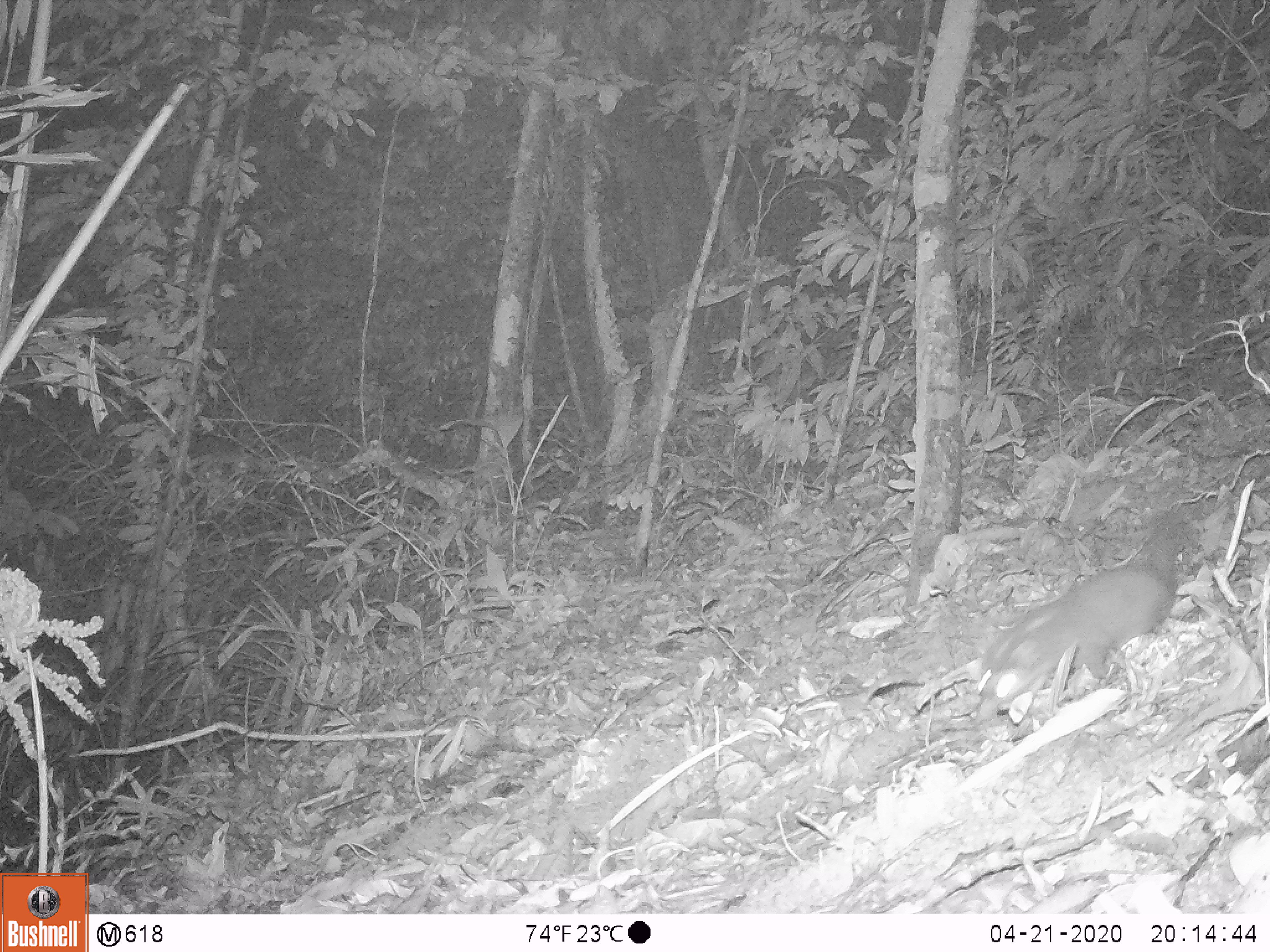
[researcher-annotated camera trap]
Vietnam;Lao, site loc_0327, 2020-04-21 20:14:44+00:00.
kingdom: Animalia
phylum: Chordata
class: Mammalia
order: Carnivora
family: Mustelidae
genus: Melogale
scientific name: Melogale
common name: ferret badger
Ferret badger (Melogale). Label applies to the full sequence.